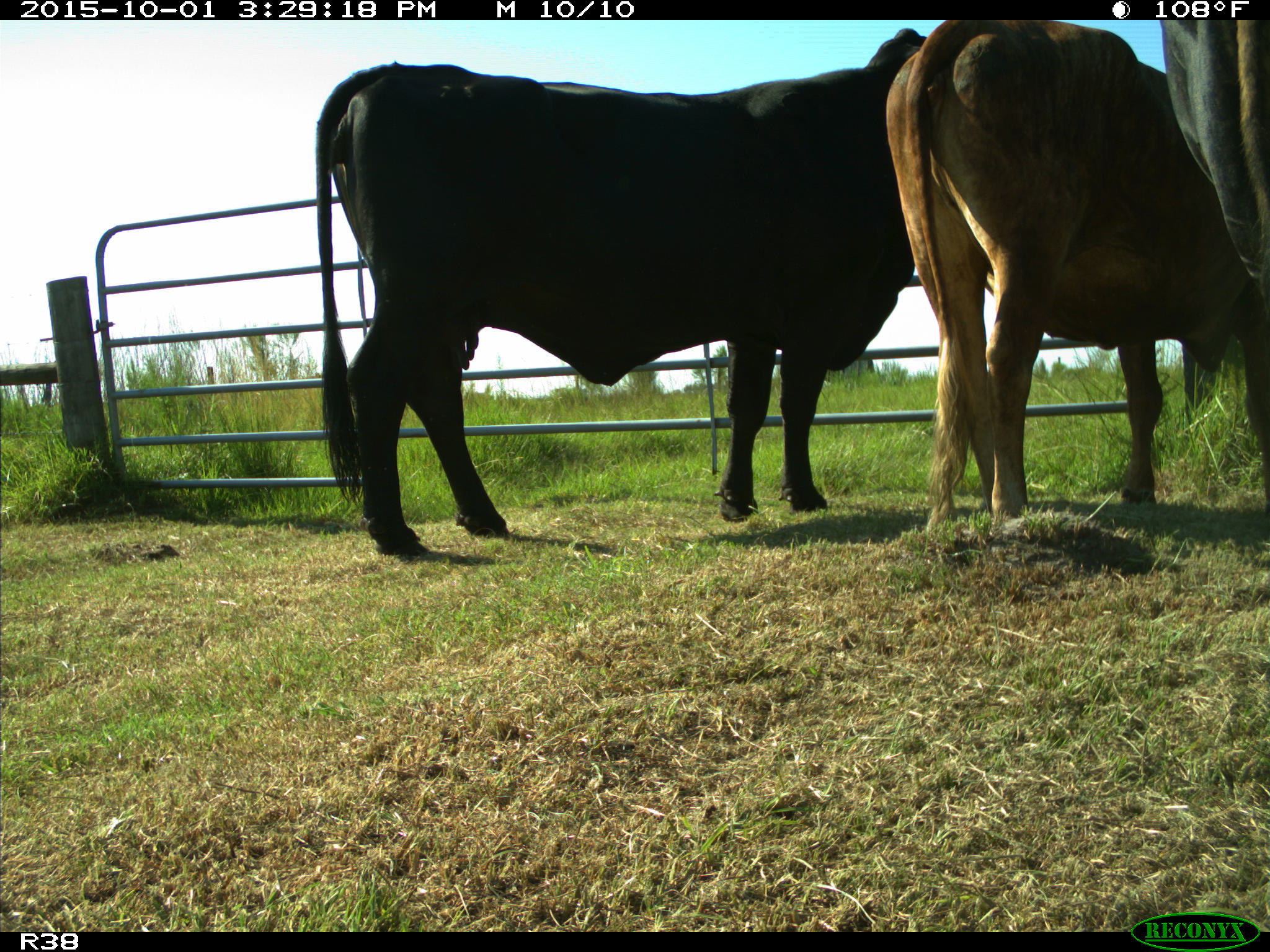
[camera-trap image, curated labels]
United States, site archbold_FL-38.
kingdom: Animalia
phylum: Chordata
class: Mammalia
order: Artiodactyla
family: Bovidae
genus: Bos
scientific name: Bos taurus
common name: domestic cow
Bos taurus (domestic cow).